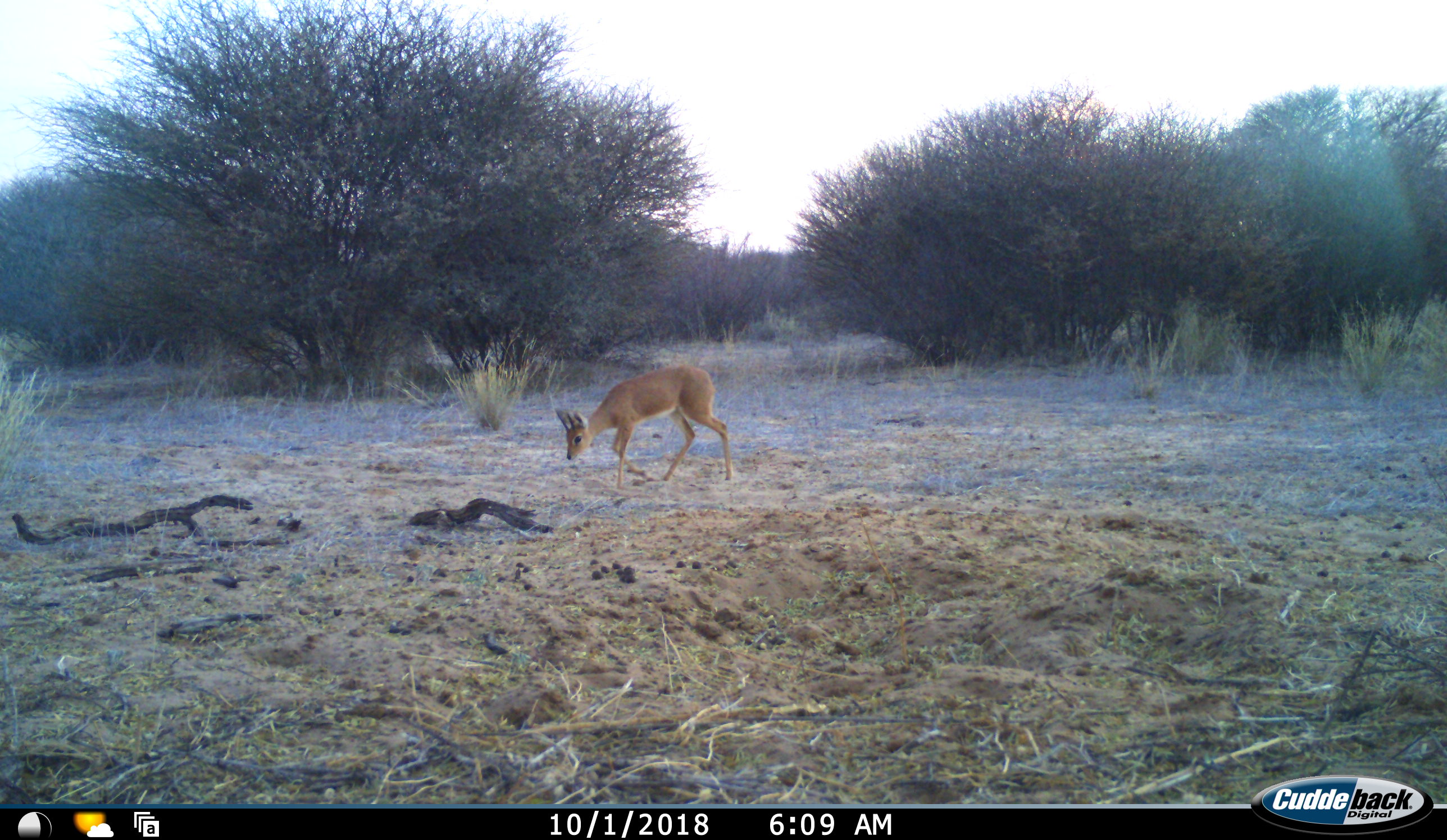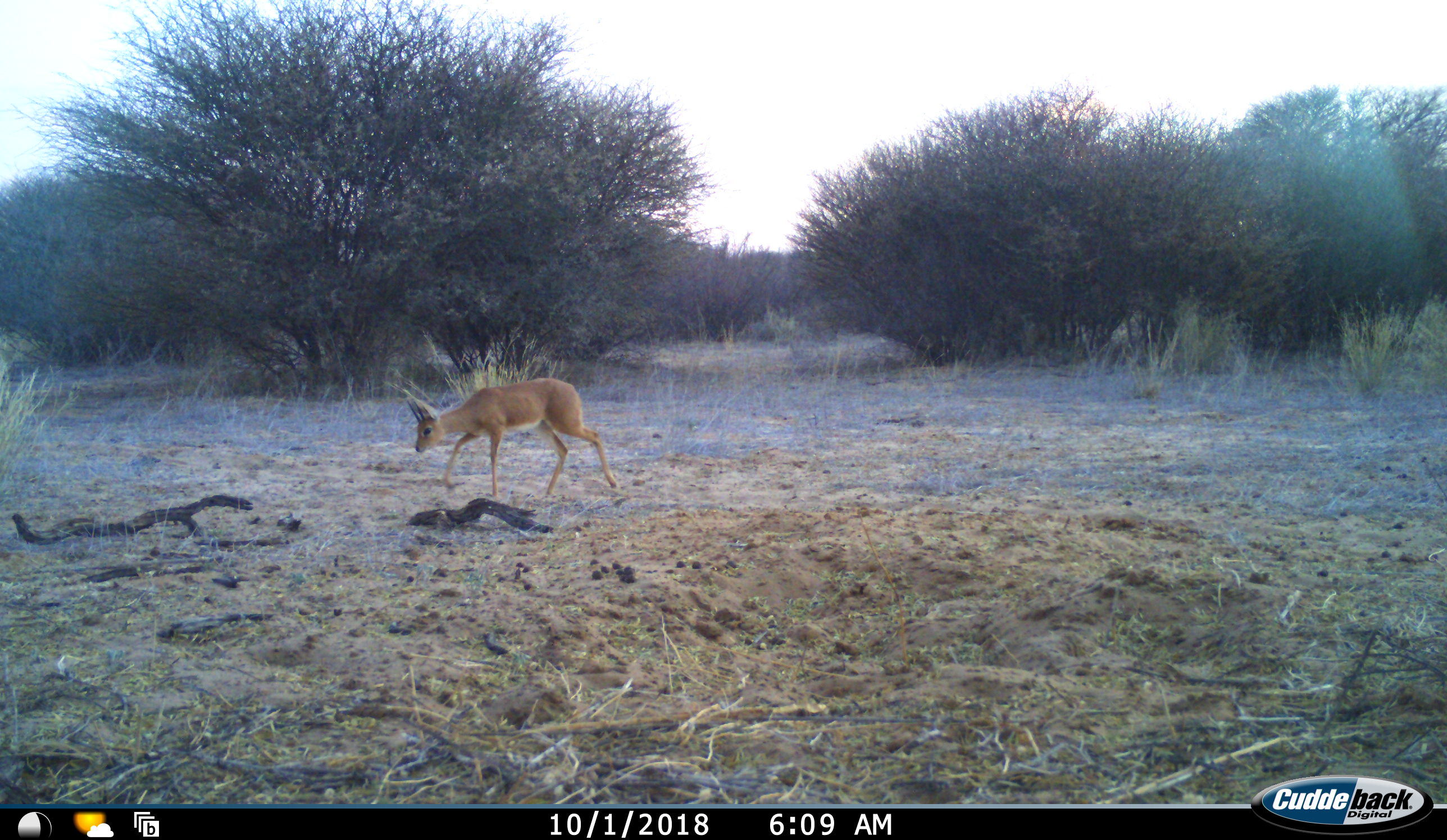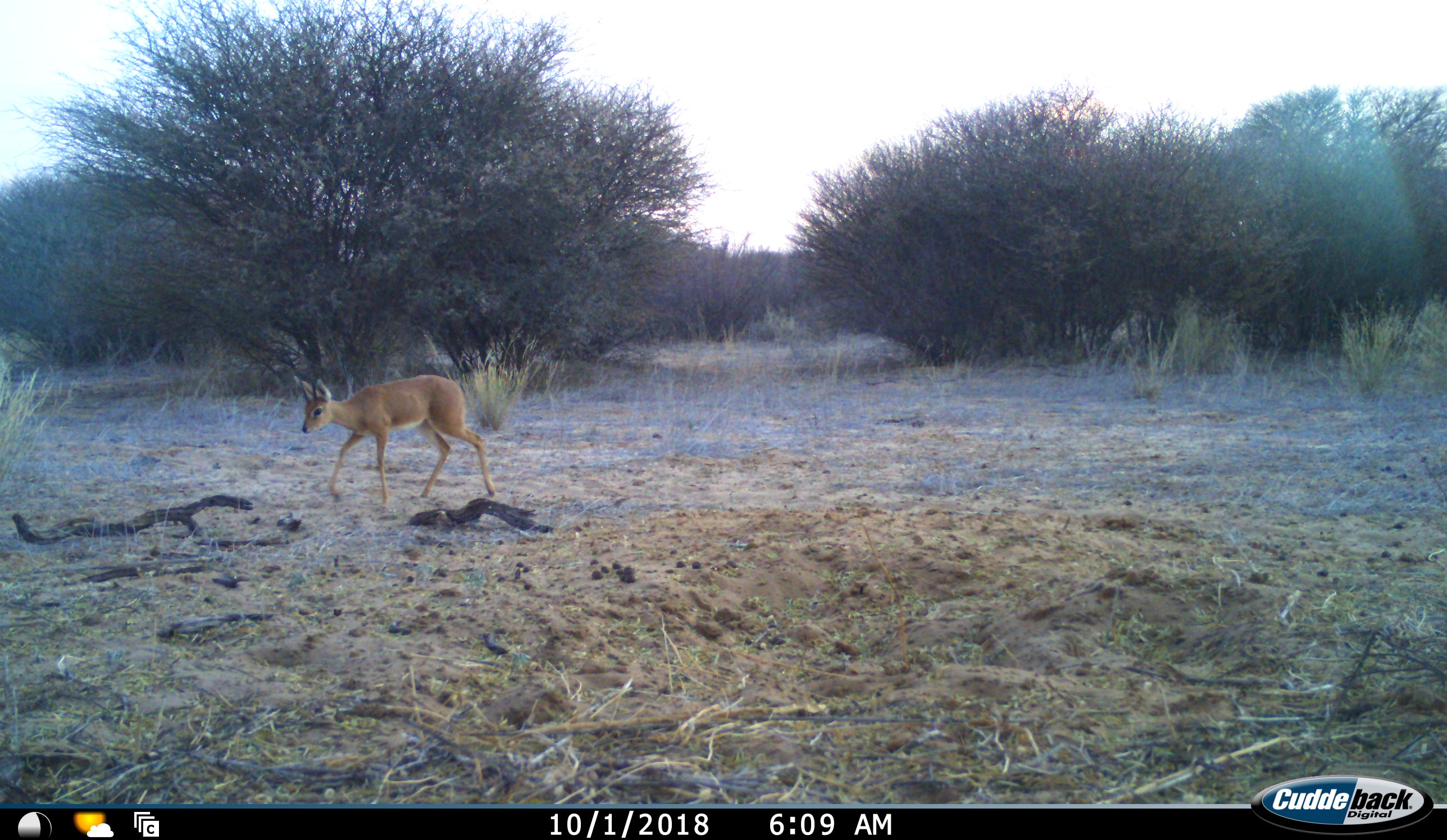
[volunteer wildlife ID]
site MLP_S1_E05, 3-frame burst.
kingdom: Animalia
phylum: Chordata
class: Mammalia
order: Artiodactyla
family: Bovidae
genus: Raphicerus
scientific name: Raphicerus campestris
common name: steenbok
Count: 1.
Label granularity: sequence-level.